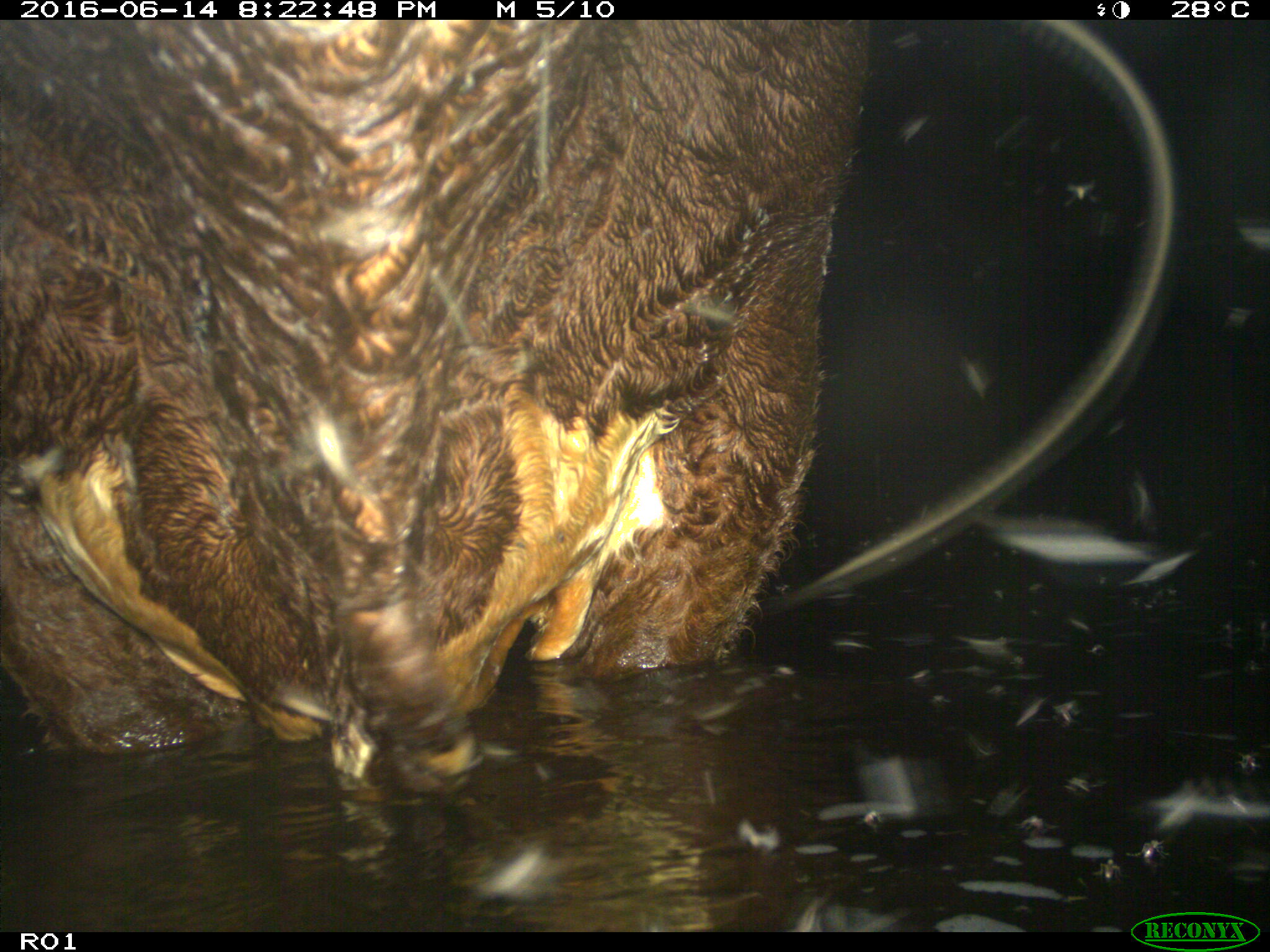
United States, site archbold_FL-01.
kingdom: Animalia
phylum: Chordata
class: Mammalia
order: Artiodactyla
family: Bovidae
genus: Bos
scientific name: Bos taurus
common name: domestic cow